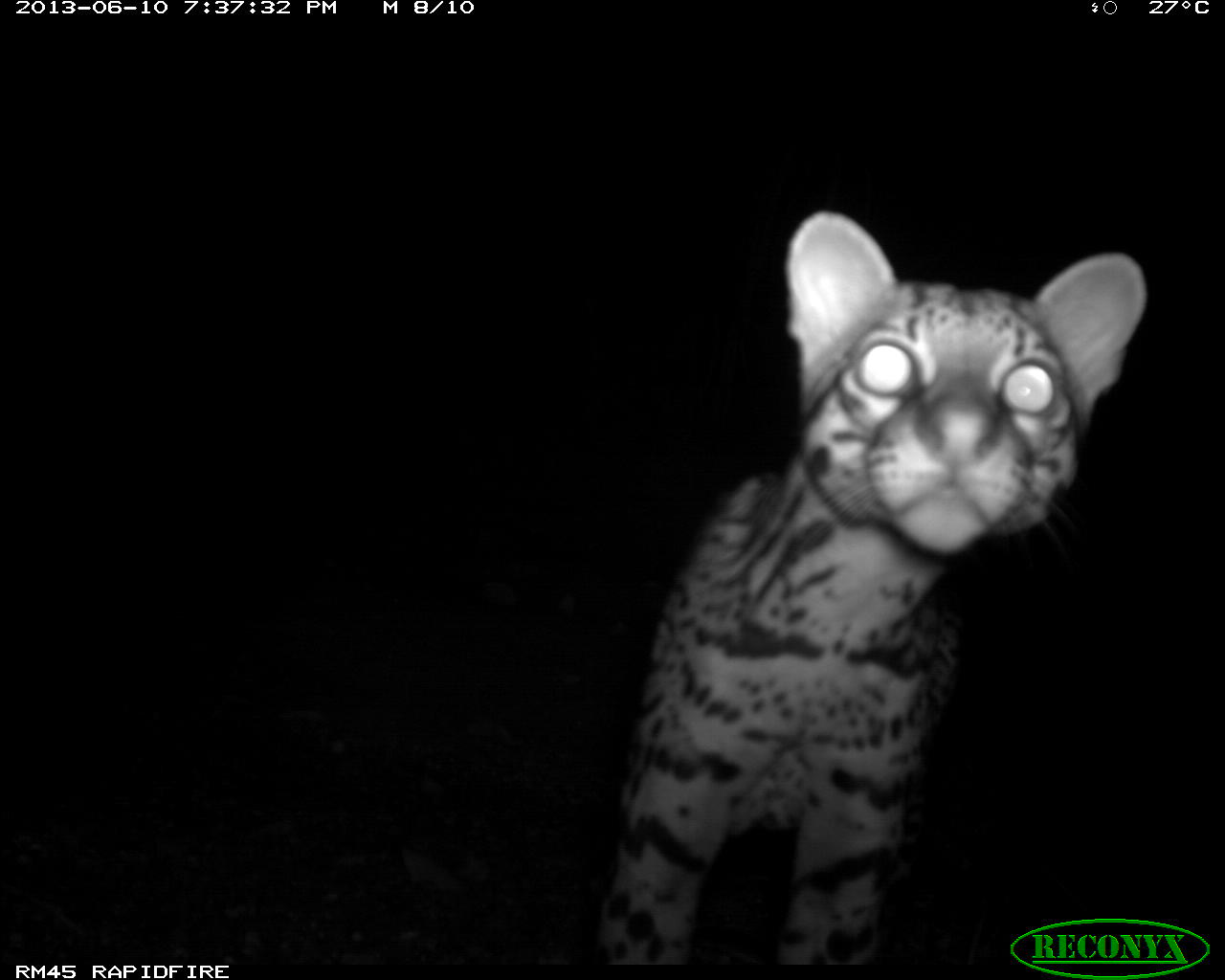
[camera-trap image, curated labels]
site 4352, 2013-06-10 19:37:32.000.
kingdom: Animalia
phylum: Chordata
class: Mammalia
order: Carnivora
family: Felidae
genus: Leopardus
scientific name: Leopardus pardalis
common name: ocelot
Leopardus pardalis (ocelot), count 1.